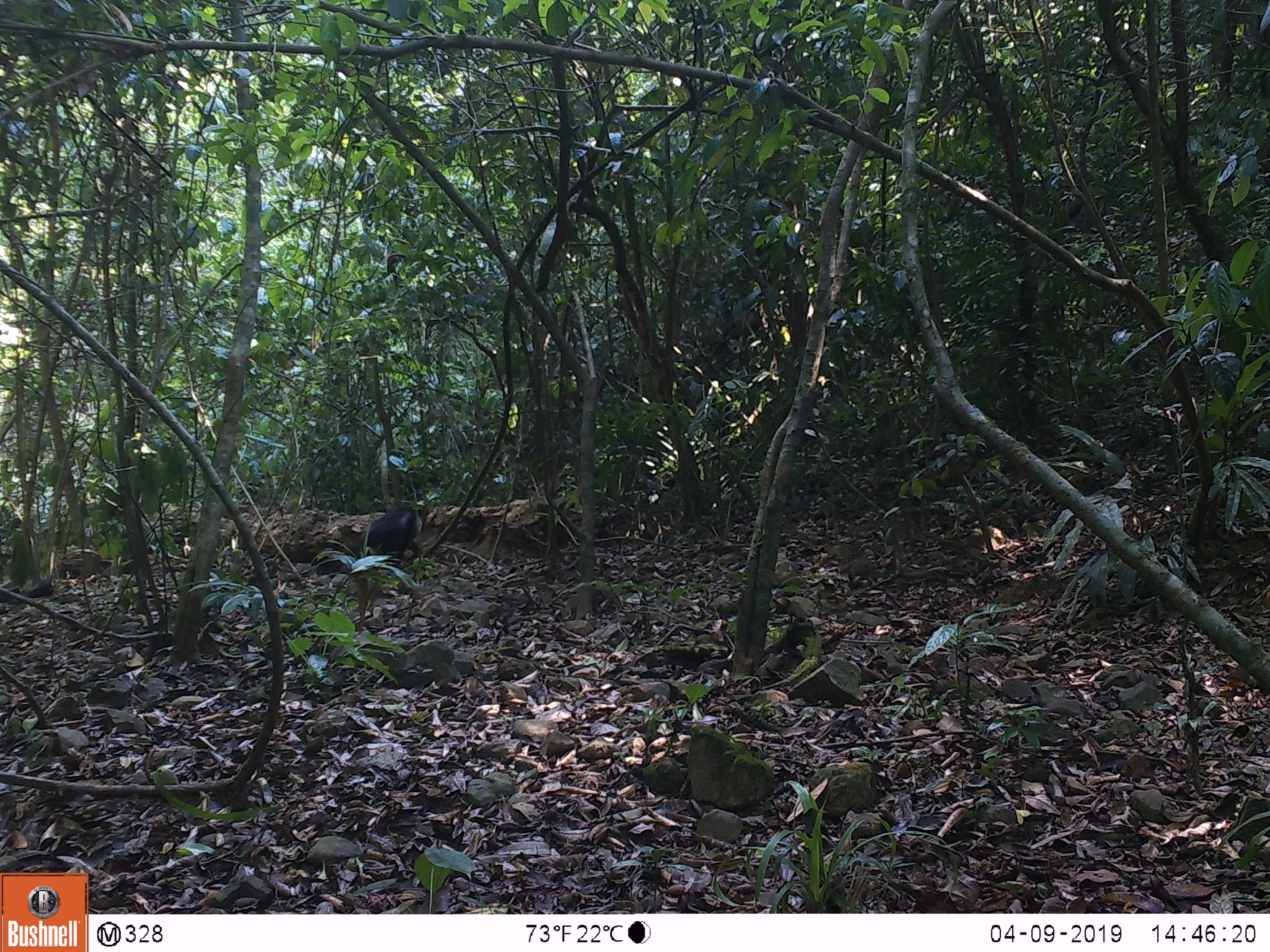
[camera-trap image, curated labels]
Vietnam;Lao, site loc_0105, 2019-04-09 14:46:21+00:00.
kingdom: Animalia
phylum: Chordata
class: Mammalia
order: Primates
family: Cercopithecidae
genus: Macaca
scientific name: Macaca arctoides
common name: stump-tailed macaque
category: stump tailed macaque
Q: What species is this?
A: Stump tailed macaque (stump-tailed macaque) (Macaca arctoides).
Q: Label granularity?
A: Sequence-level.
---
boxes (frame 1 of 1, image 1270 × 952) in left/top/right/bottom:
stump tailed macaque: 336/507/422/584